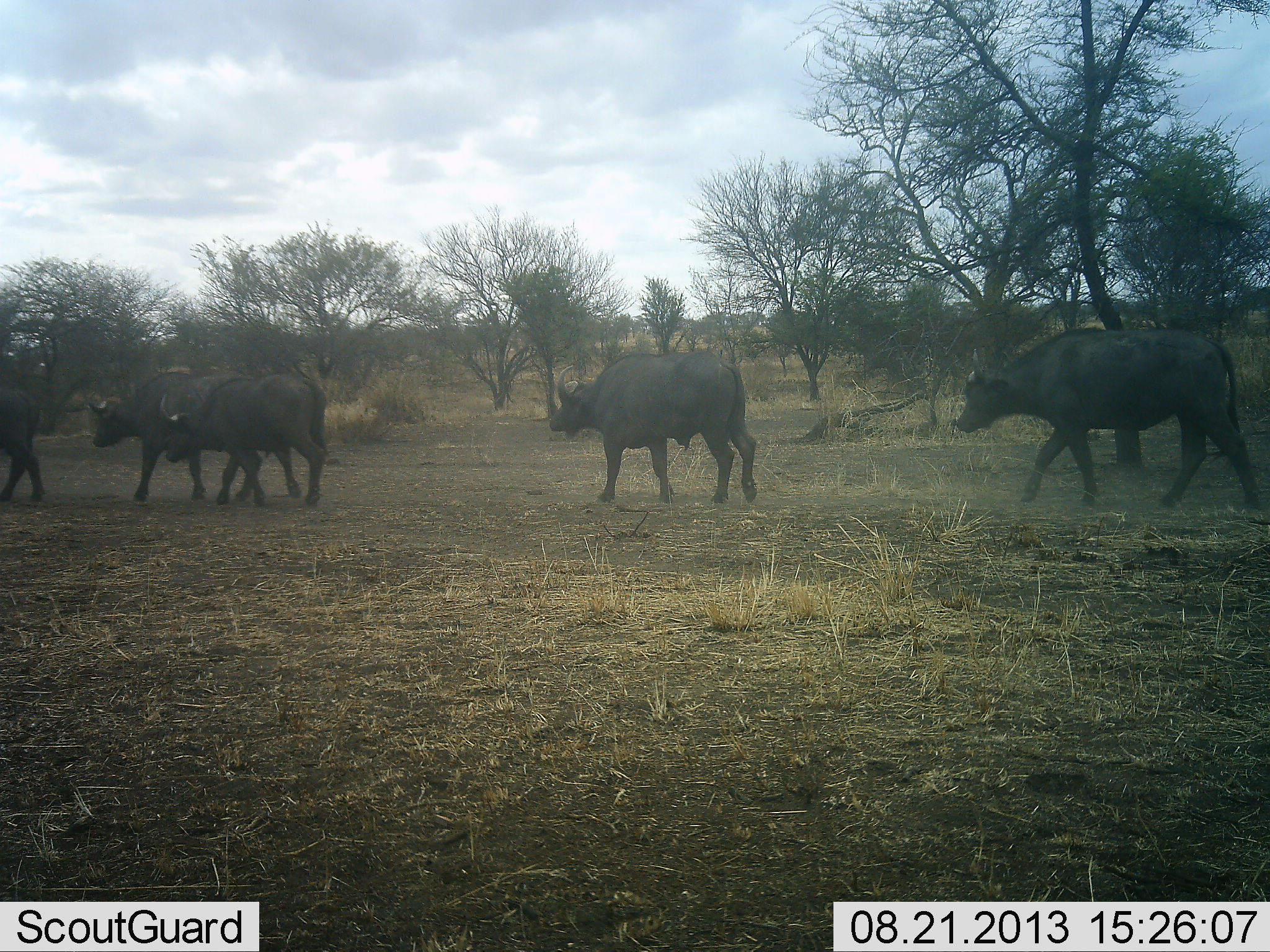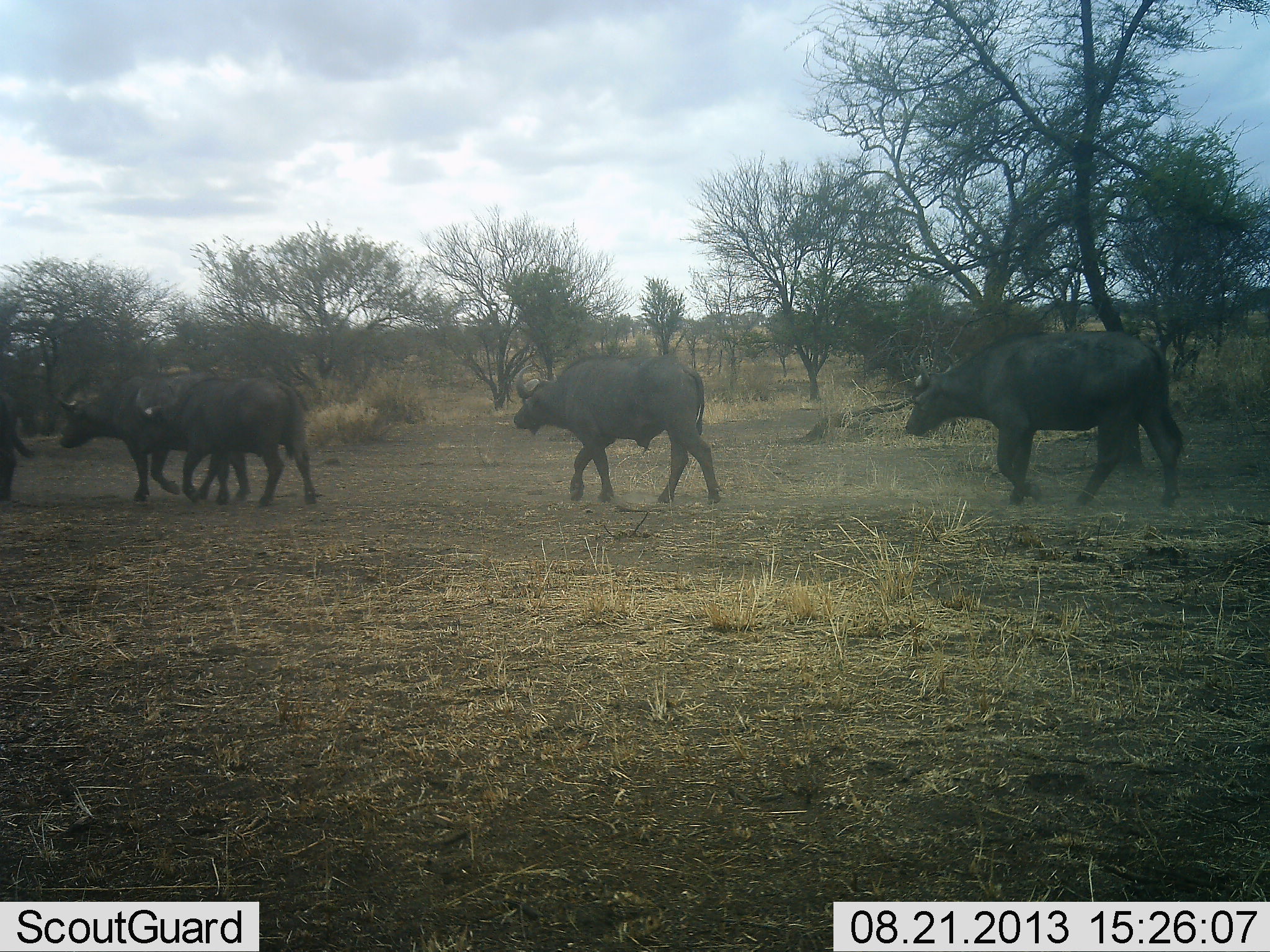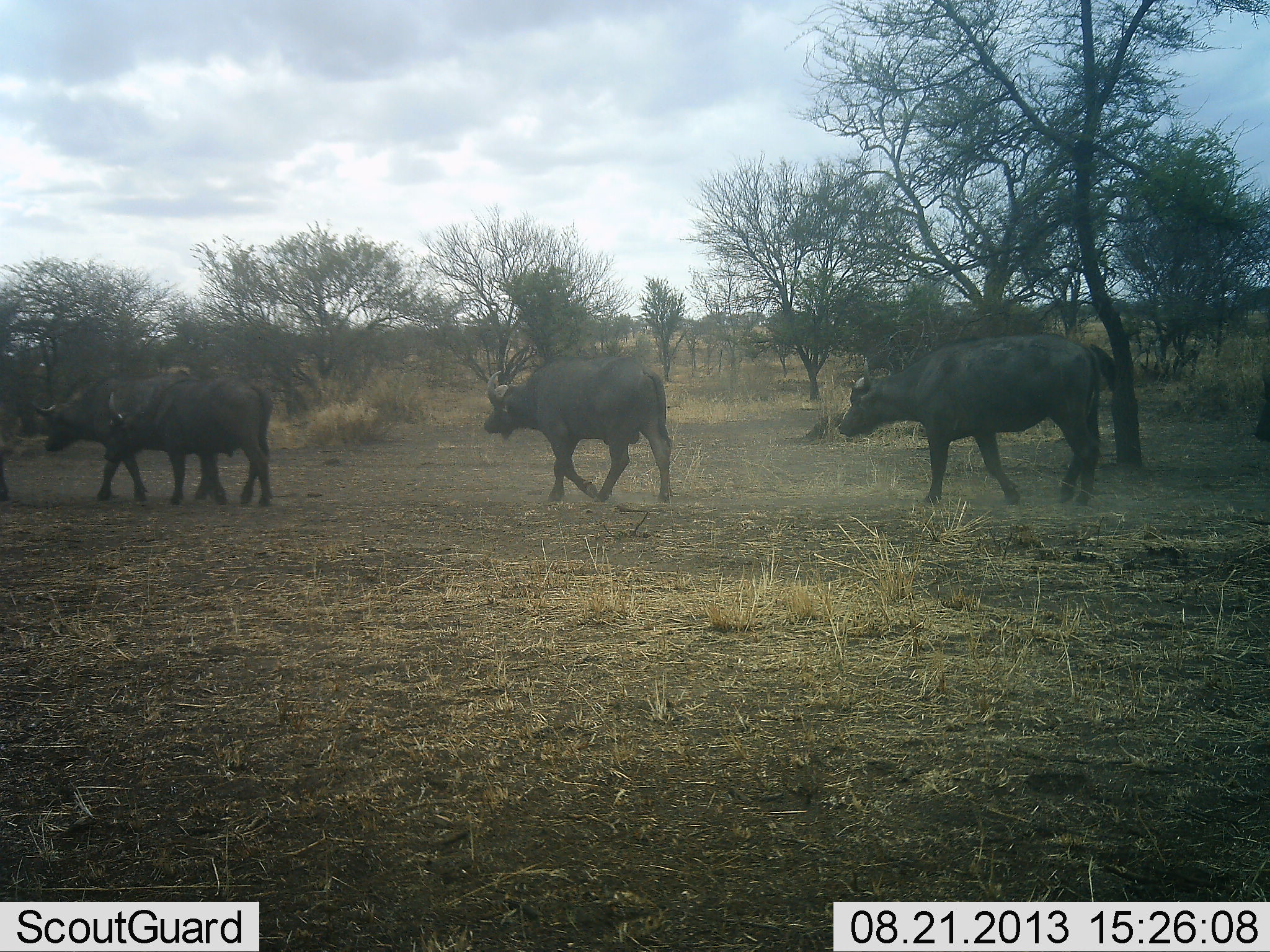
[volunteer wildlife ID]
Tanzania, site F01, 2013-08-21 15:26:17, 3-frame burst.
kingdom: Animalia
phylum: Chordata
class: Mammalia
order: Artiodactyla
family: Bovidae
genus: Syncerus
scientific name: Syncerus caffer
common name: cape buffalo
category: buffalo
Buffalo (cape buffalo) (Syncerus caffer), count 5. Behavior (volunteer vote fractions): standing 0%, resting 0%, moving 100%, interacting 3%. Young present (vote fraction): 3%. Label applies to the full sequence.